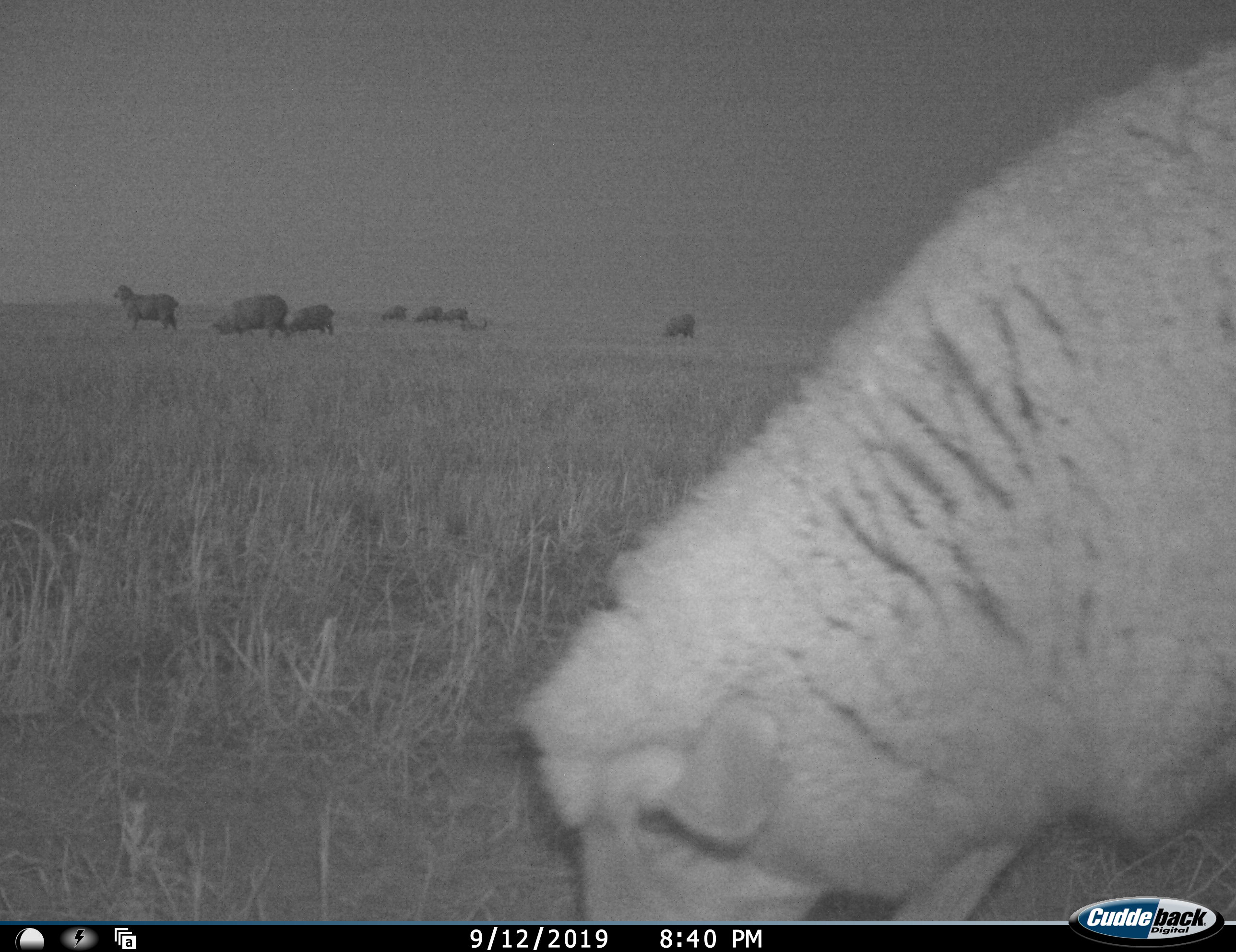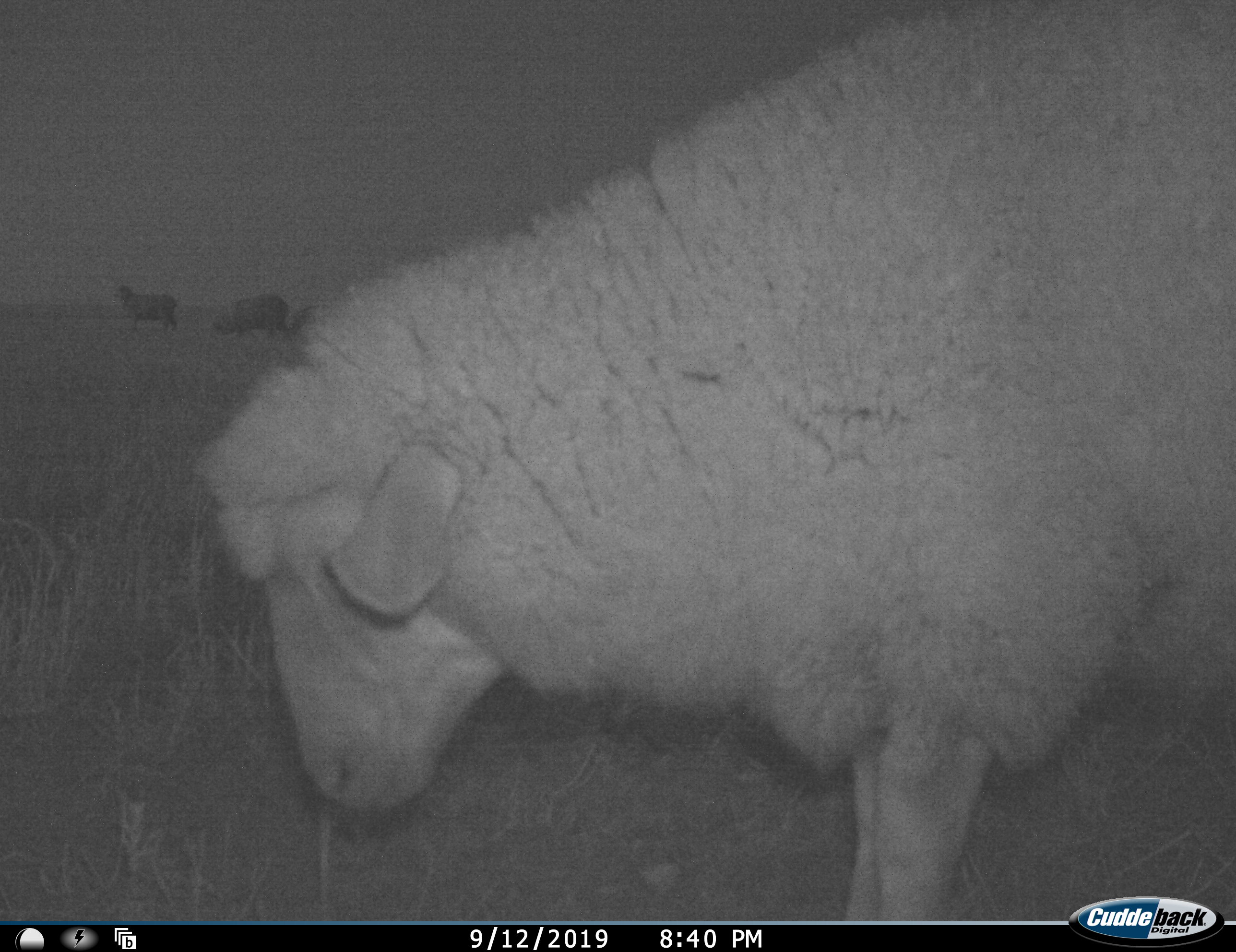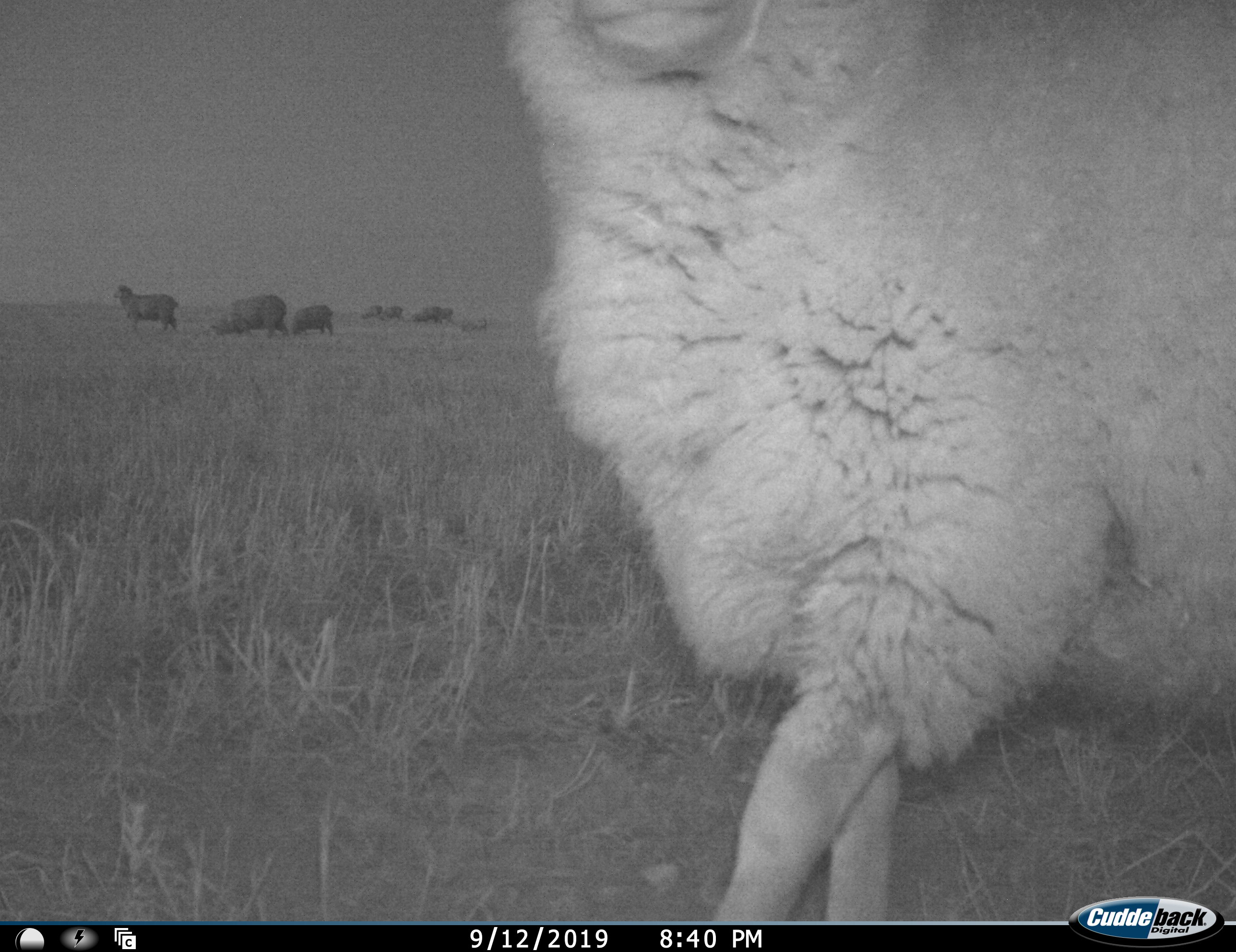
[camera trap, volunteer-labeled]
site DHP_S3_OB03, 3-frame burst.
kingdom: Animalia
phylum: Chordata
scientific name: Vertebrata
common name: domestic animal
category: domesticanimal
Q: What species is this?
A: Domesticanimal (domestic animal) (Vertebrata).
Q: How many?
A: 8.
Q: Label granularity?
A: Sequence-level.